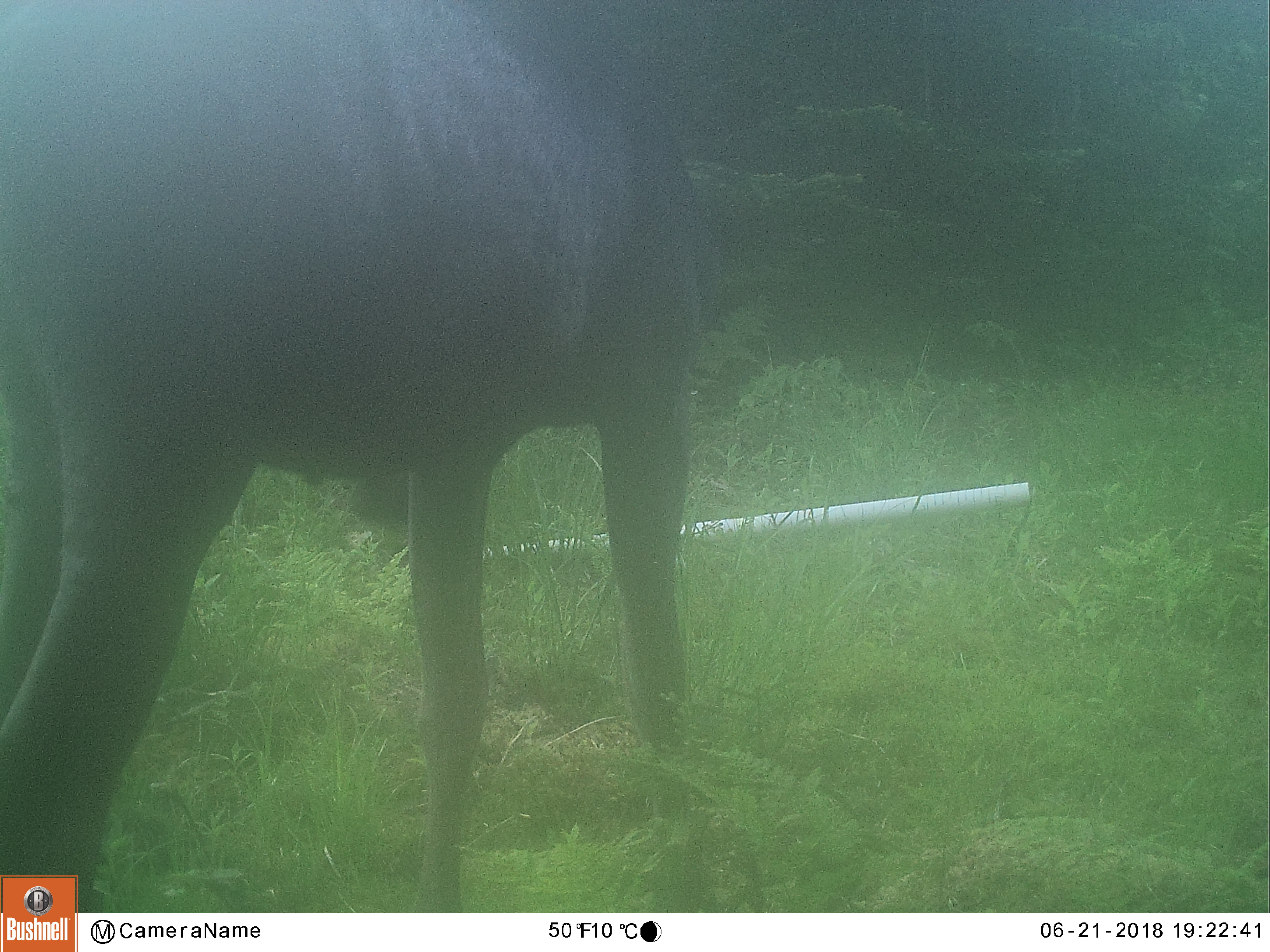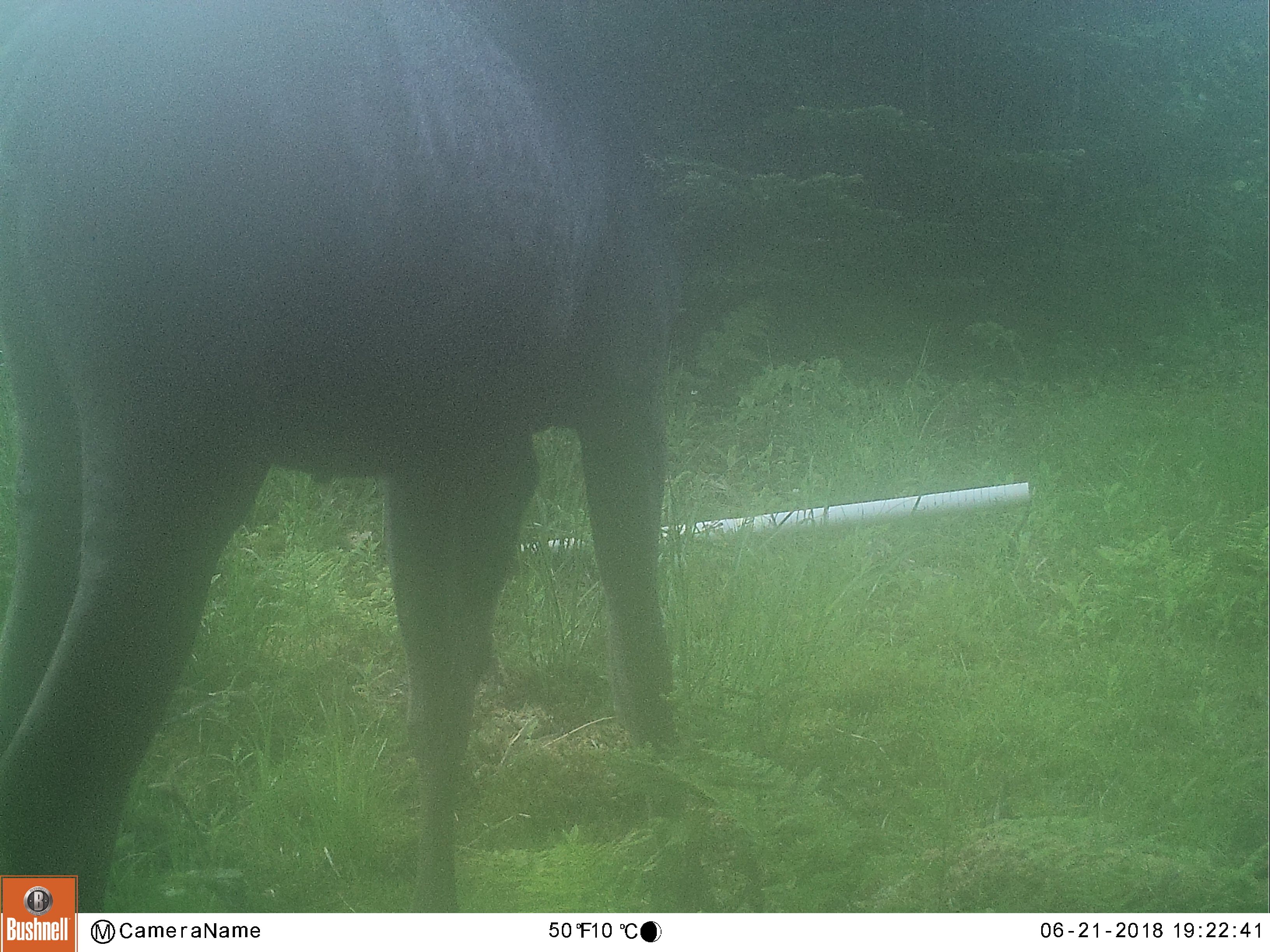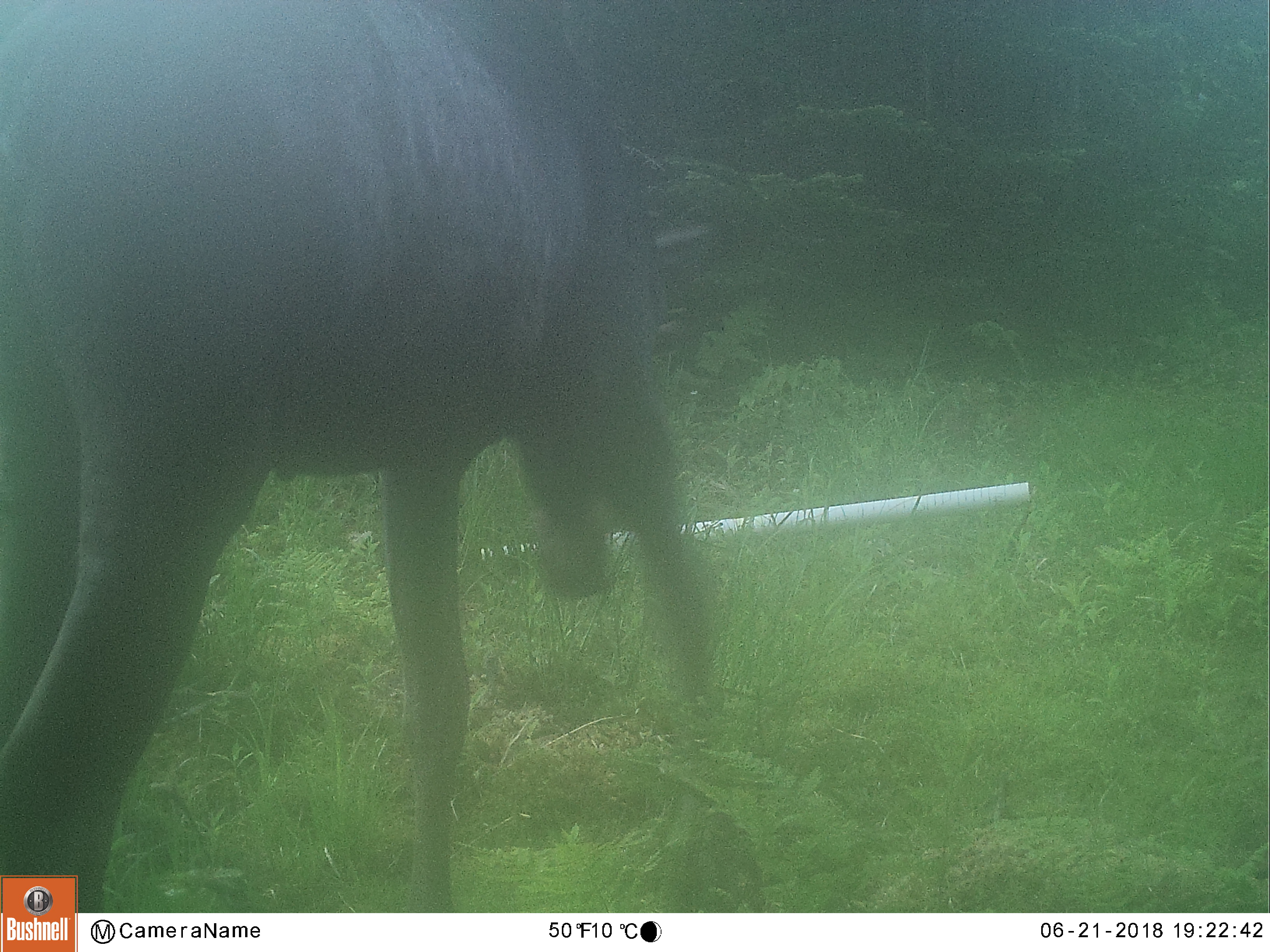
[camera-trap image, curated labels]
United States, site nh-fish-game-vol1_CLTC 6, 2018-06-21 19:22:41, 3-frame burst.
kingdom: Animalia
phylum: Chordata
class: Mammalia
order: Artiodactyla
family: Cervidae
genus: Alces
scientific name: Alces alces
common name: moose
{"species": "moose (Alces alces)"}